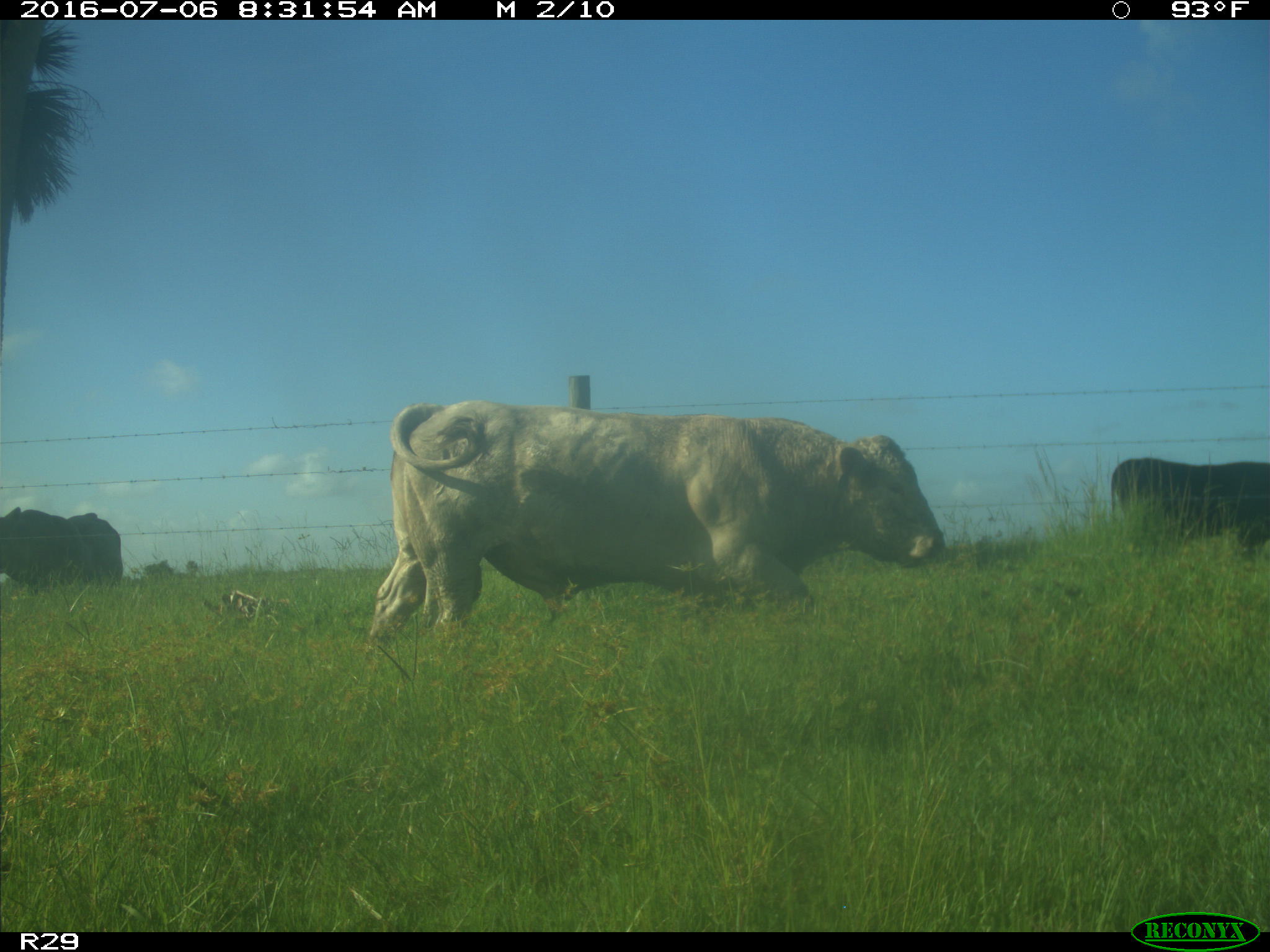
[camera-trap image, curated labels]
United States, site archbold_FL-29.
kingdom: Animalia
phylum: Chordata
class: Mammalia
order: Artiodactyla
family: Bovidae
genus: Bos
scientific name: Bos taurus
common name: domestic cow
Bos taurus (domestic cow).